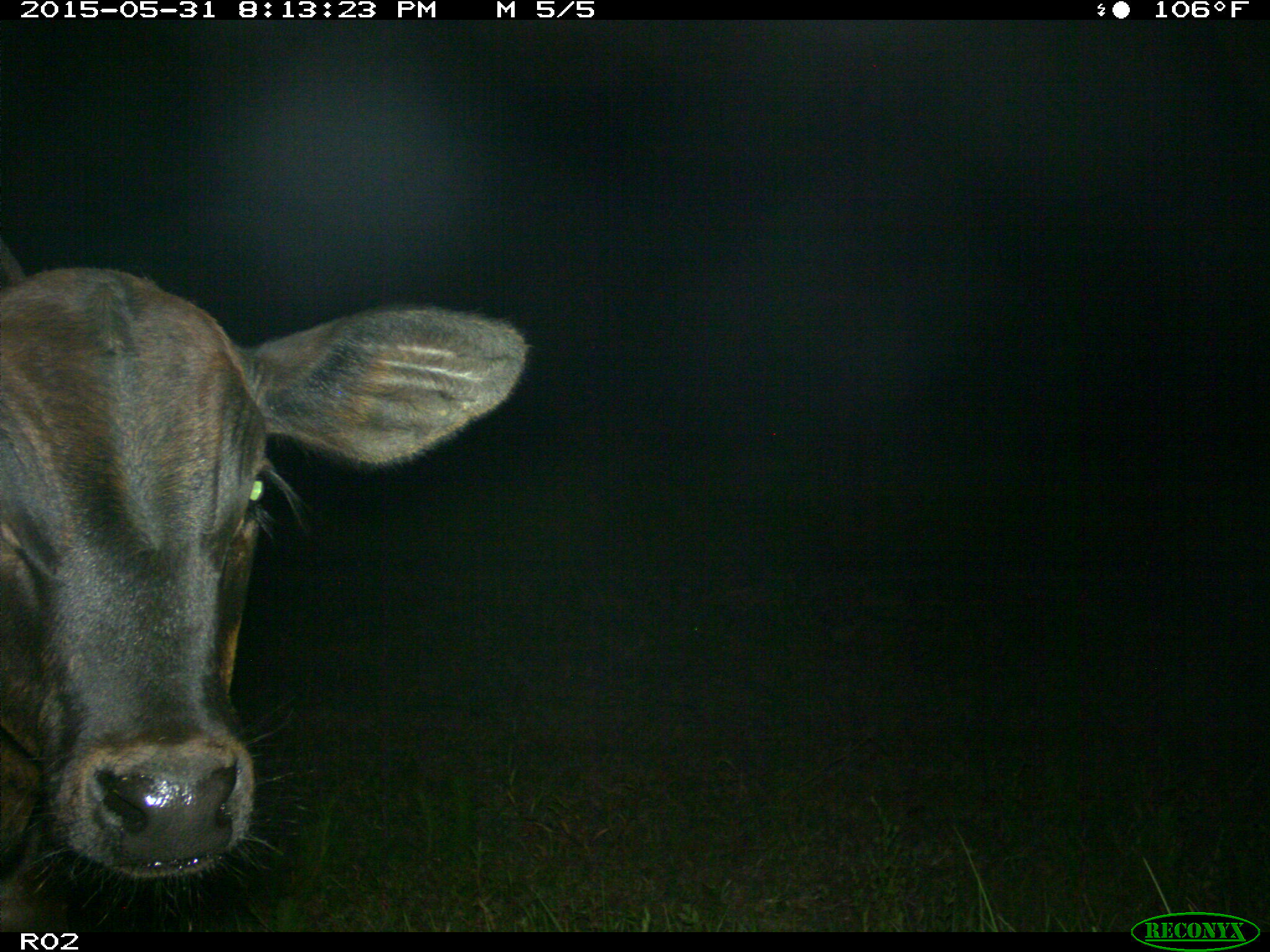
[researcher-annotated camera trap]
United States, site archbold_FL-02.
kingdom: Animalia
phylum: Chordata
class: Mammalia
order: Artiodactyla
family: Bovidae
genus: Bos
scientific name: Bos taurus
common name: domestic cow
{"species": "Bos taurus (domestic cow)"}